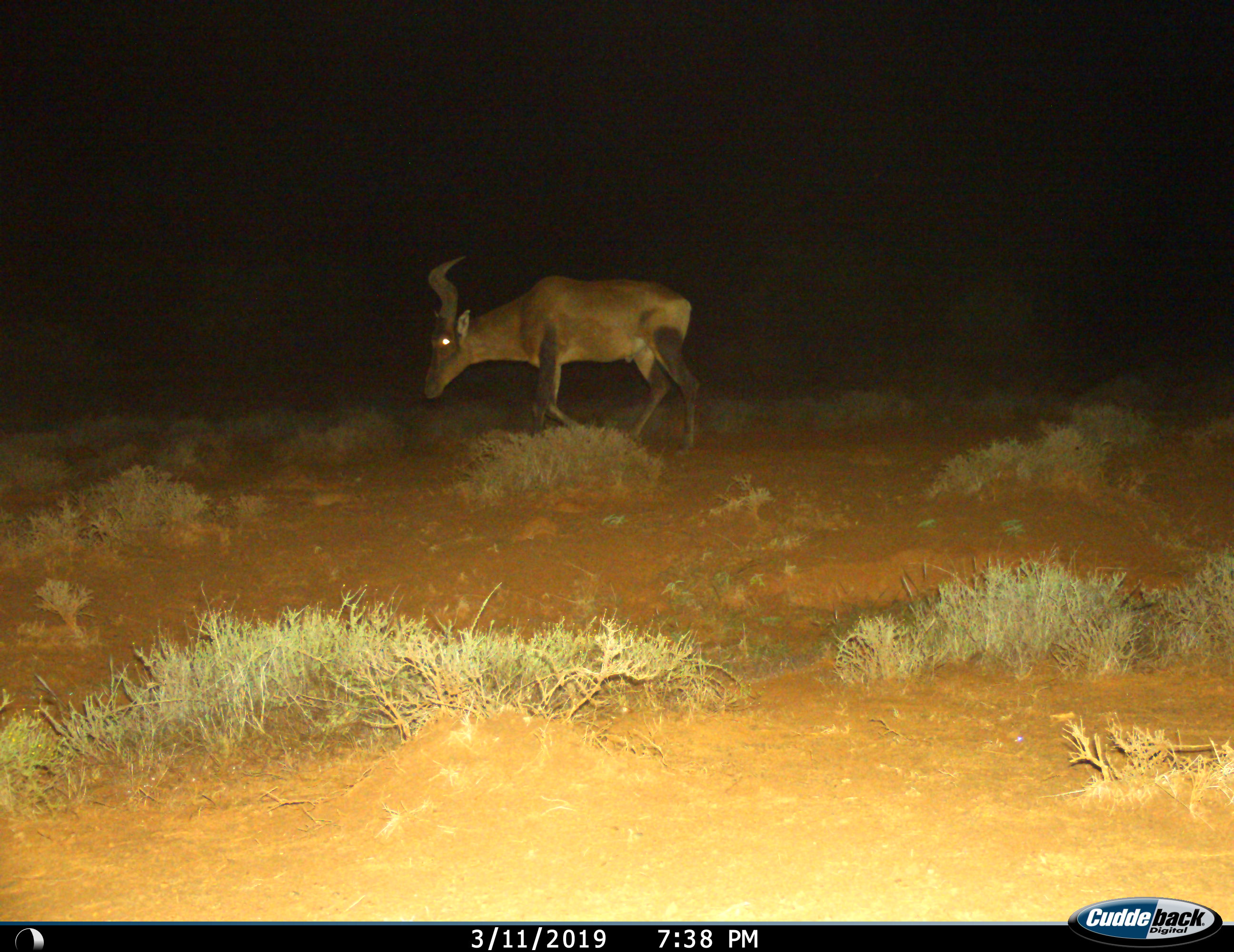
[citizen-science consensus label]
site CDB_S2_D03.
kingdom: Animalia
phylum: Chordata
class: Mammalia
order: Artiodactyla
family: Bovidae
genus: Alcelaphus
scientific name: Alcelaphus buselaphus caama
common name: red hartebeest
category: hartebeestred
Hartebeestred (red hartebeest) (Alcelaphus buselaphus caama), count 1. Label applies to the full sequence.